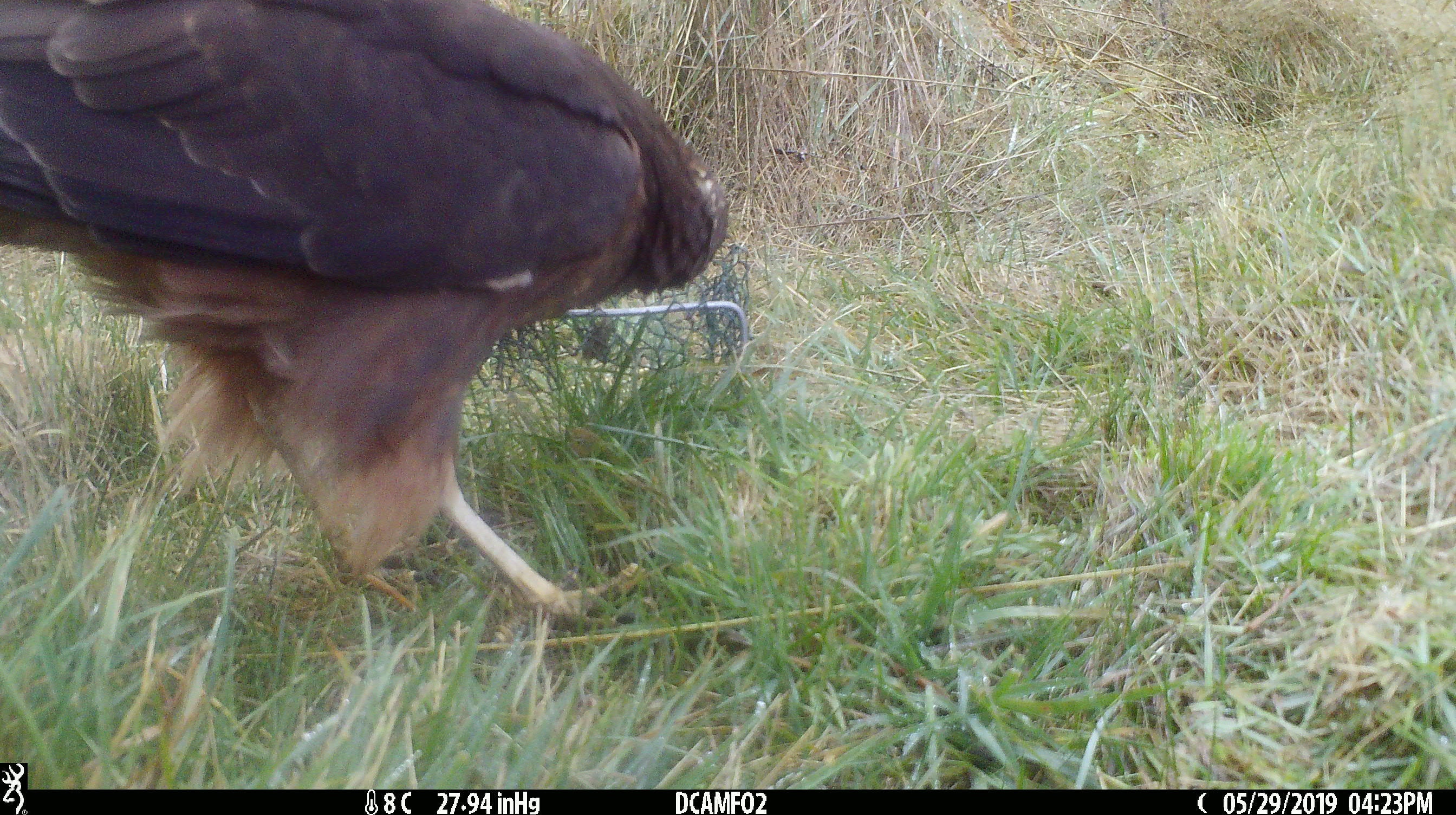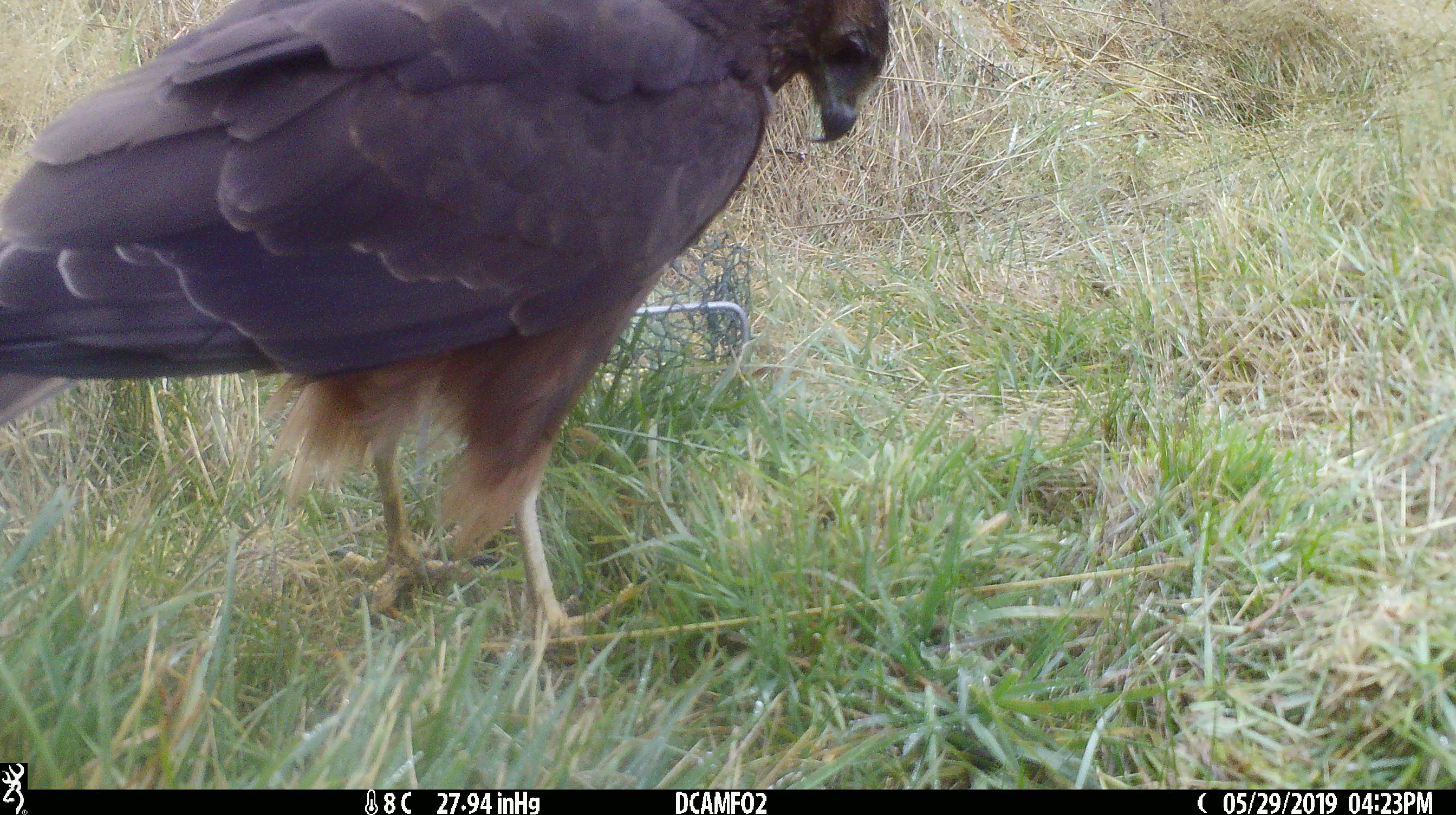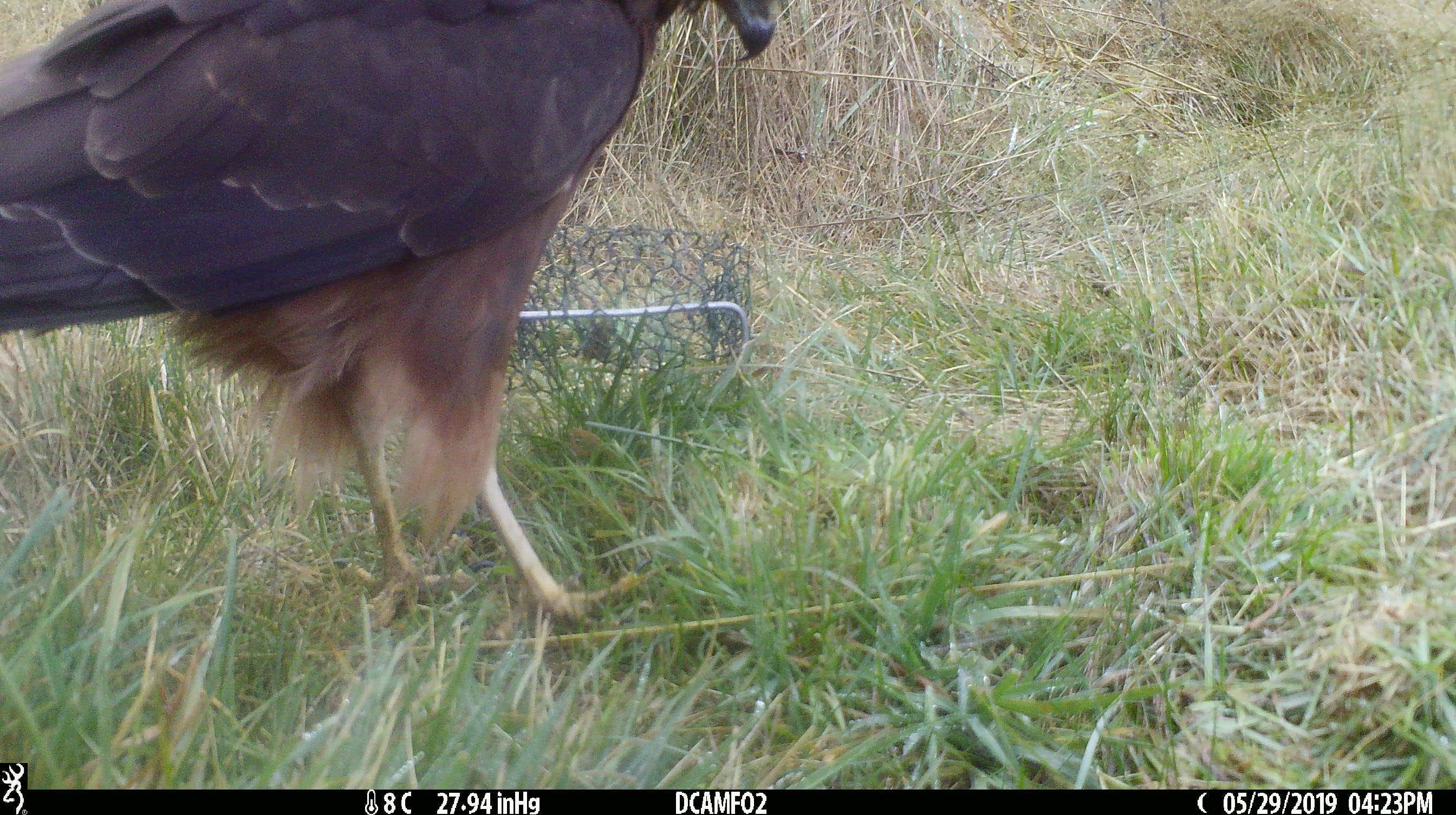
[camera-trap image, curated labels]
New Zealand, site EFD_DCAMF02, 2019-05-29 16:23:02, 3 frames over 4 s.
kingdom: Animalia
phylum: Chordata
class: Aves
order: Accipitriformes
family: Accipitridae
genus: Circus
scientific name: Circus approximans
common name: swamp harrier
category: harrier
Harrier (swamp harrier) (Circus approximans).